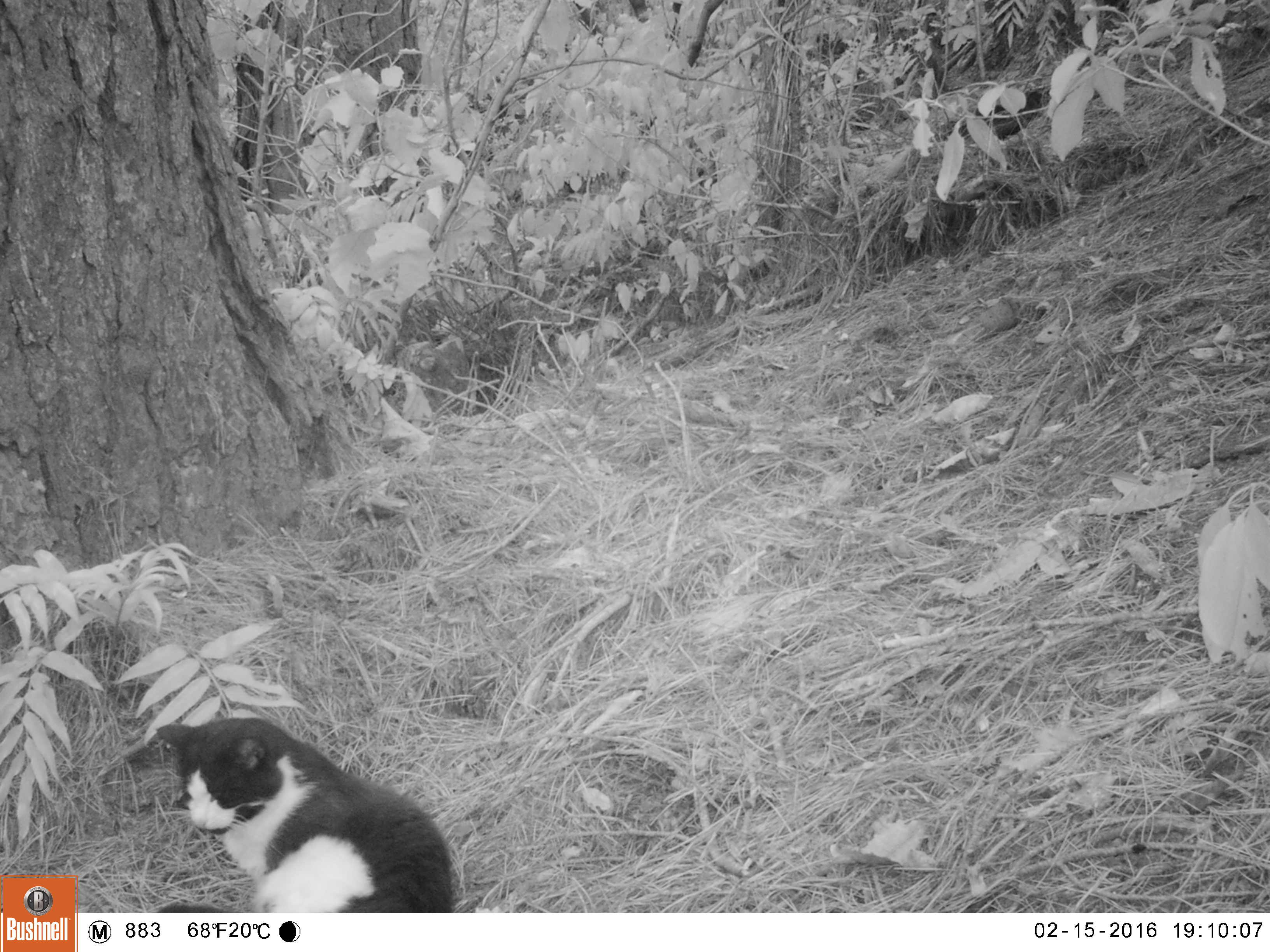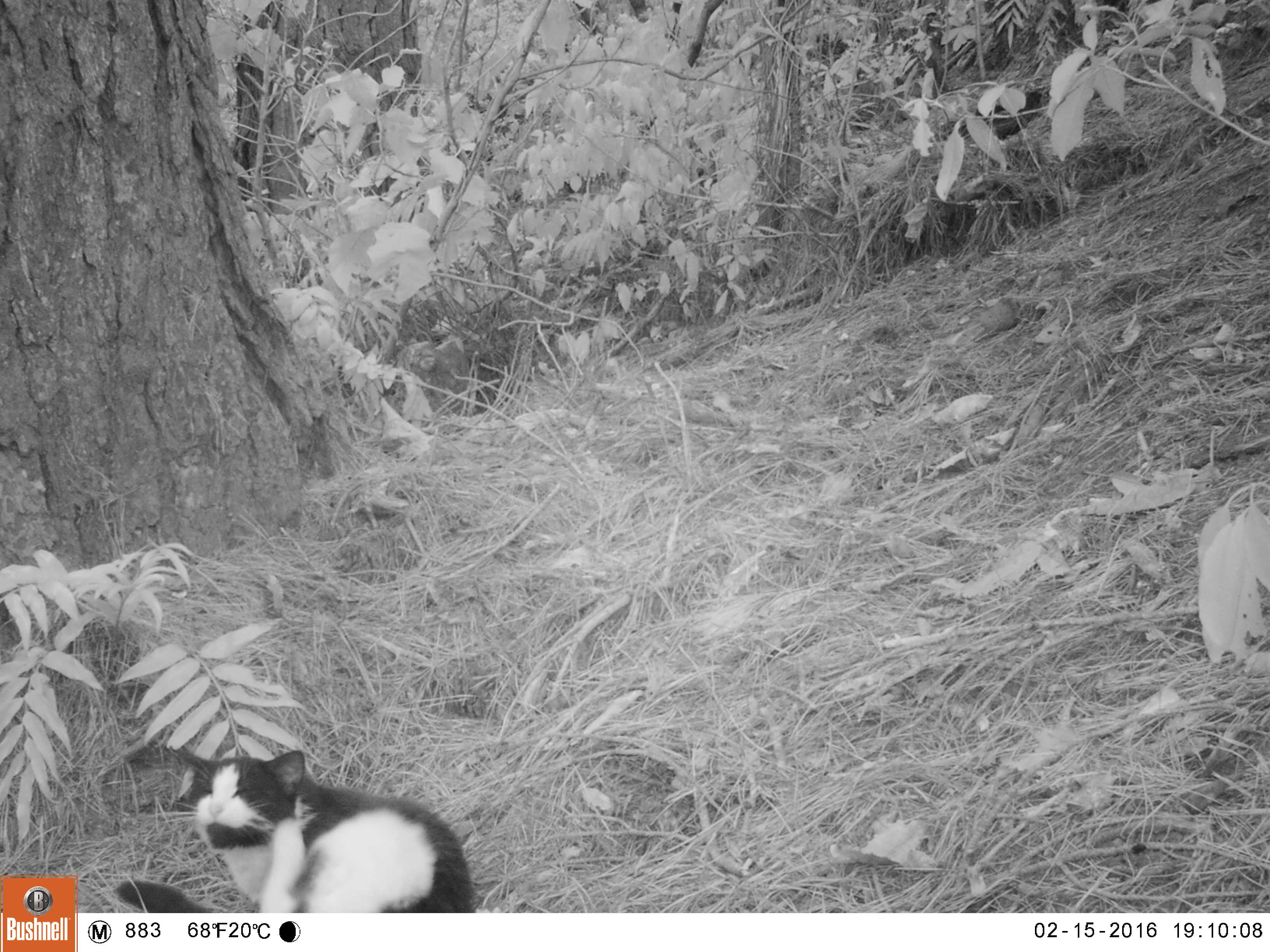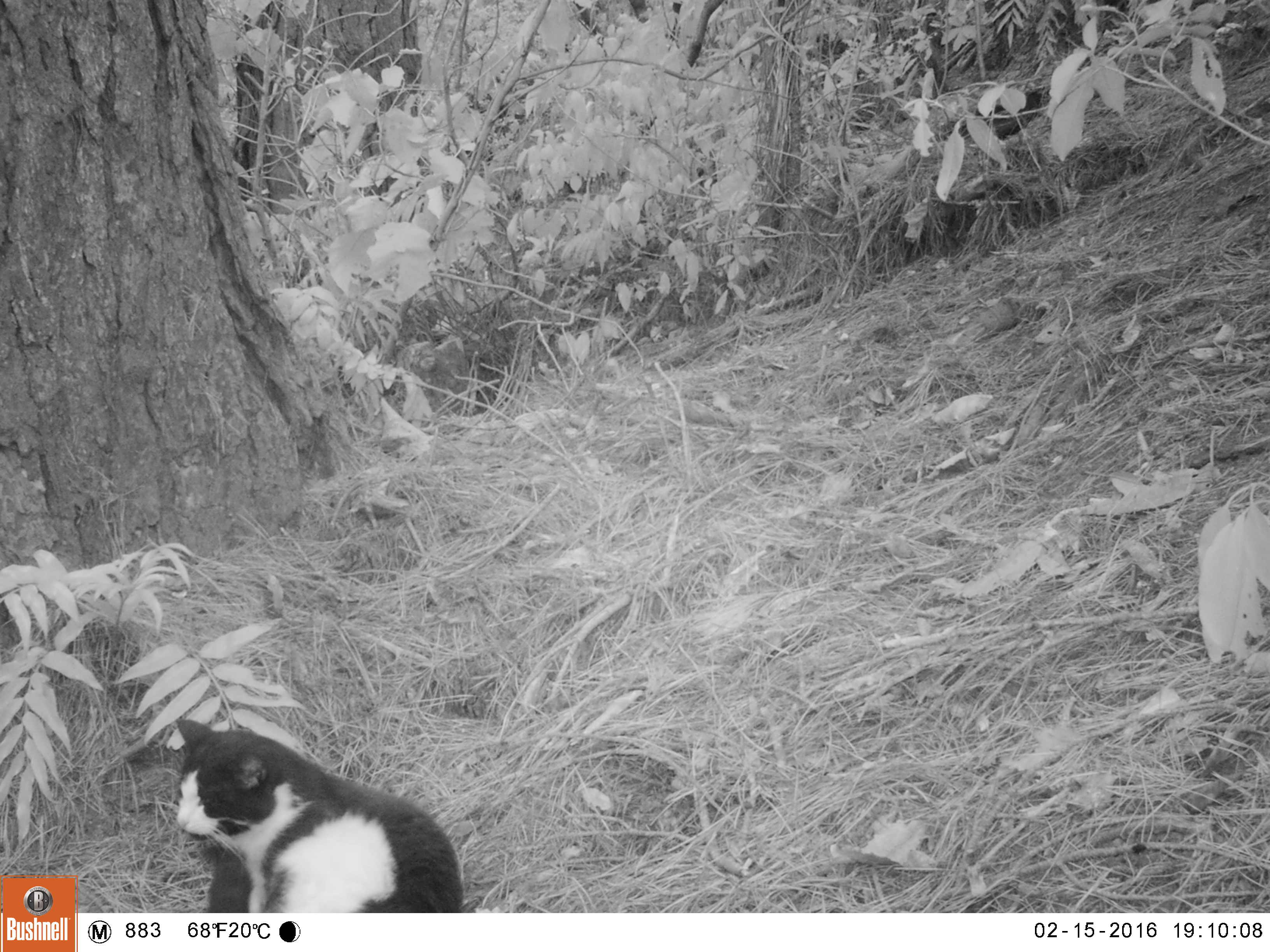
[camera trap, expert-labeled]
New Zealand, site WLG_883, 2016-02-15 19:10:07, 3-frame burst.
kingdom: Animalia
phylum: Chordata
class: Mammalia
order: Carnivora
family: Felidae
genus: Felis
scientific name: Felis catus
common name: domestic cat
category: cat